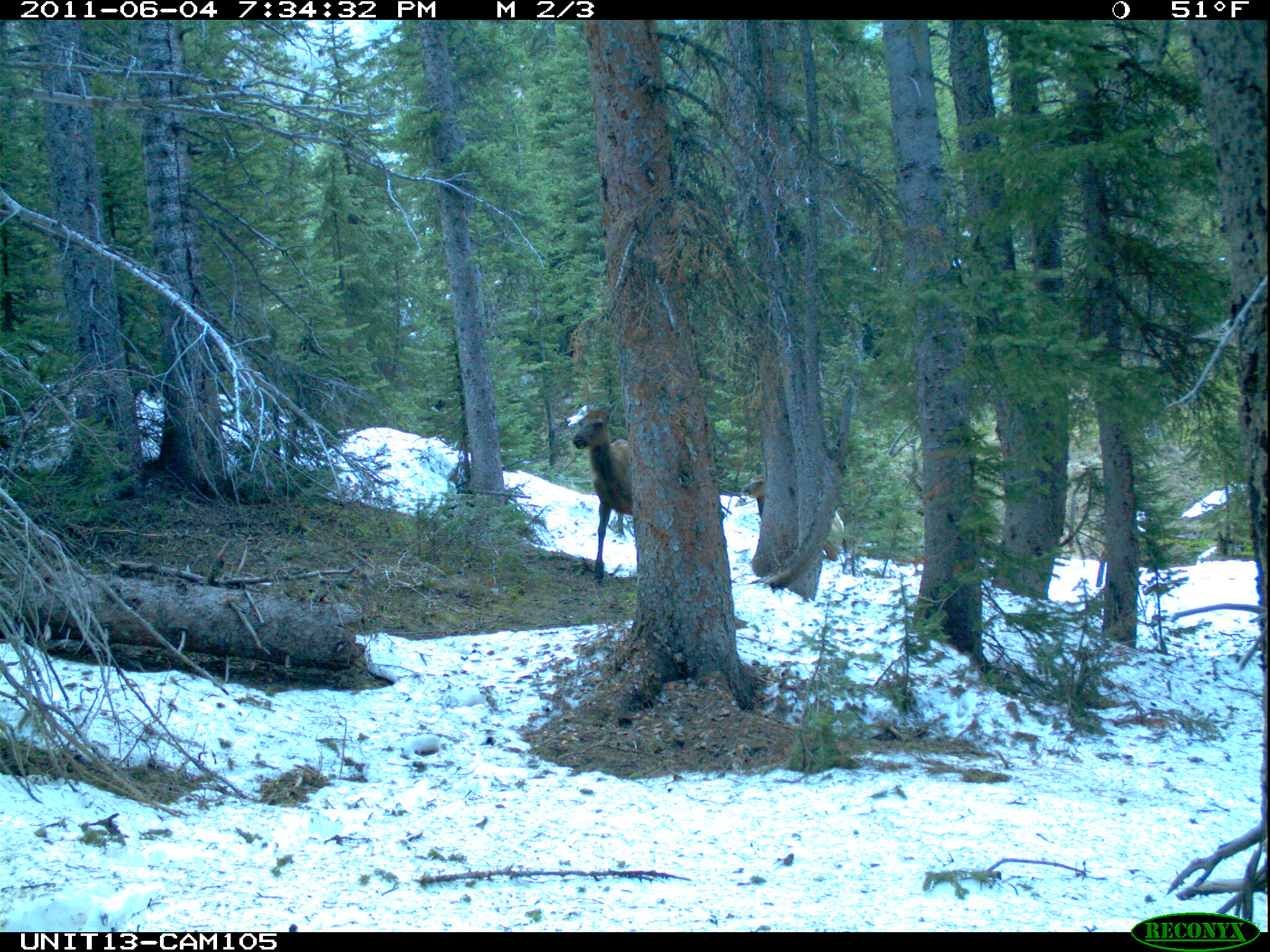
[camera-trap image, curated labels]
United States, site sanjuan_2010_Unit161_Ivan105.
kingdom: Animalia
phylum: Chordata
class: Mammalia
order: Artiodactyla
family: Cervidae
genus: Cervus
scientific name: Cervus elaphus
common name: red deer